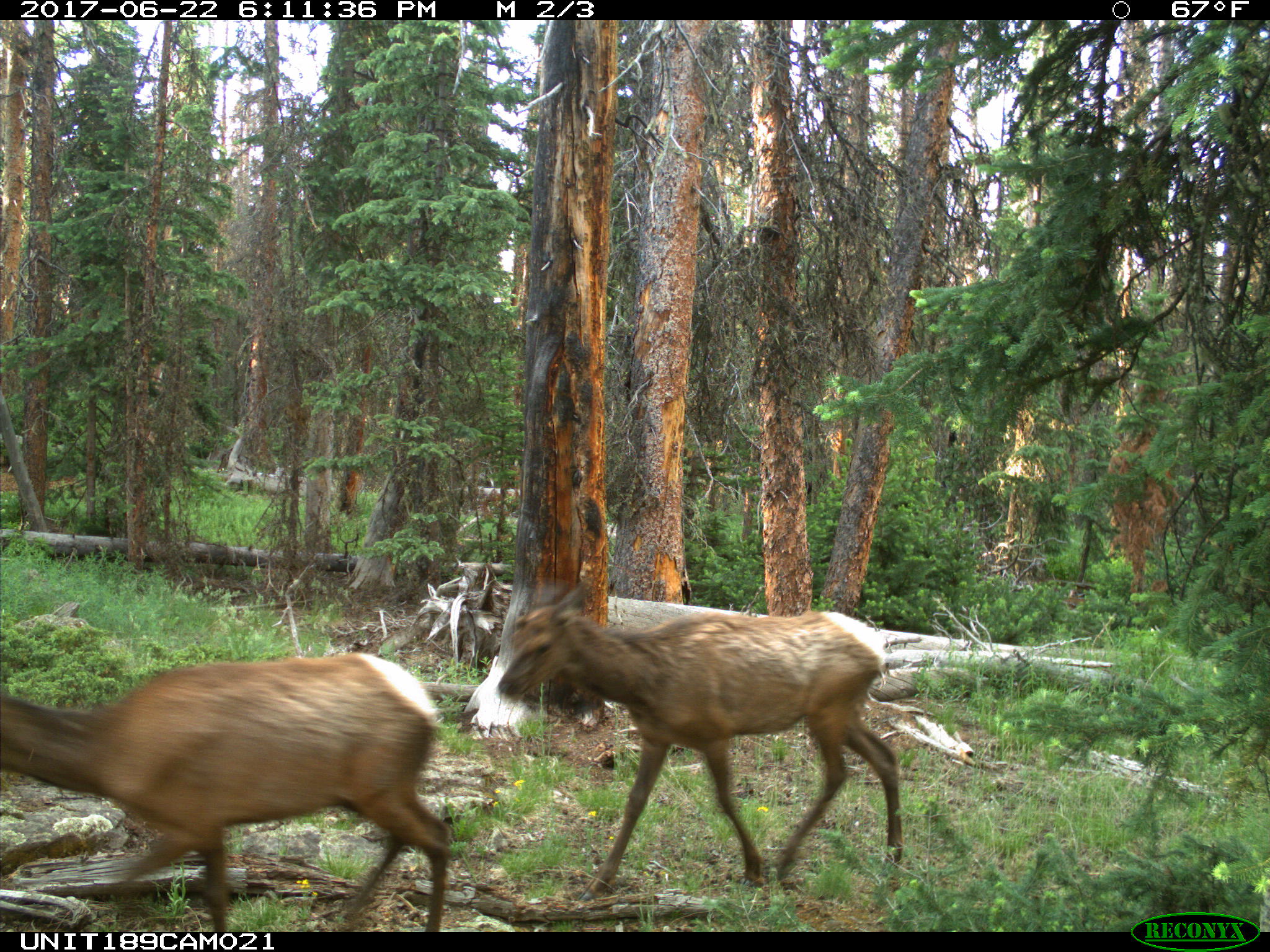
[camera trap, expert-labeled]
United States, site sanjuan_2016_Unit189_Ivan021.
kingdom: Animalia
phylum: Chordata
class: Mammalia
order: Artiodactyla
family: Cervidae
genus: Cervus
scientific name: Cervus elaphus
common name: red deer